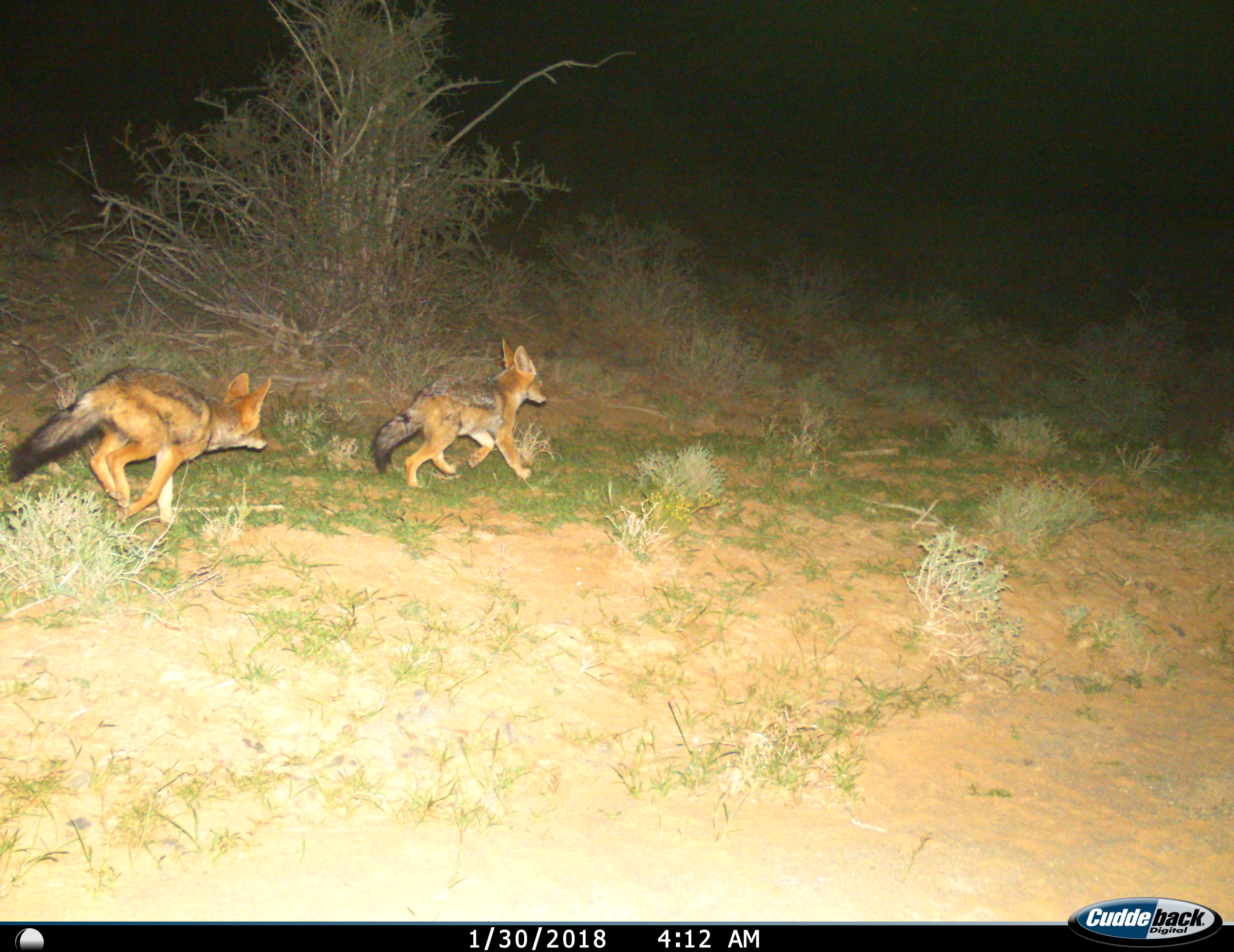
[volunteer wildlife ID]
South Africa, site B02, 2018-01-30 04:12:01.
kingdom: Animalia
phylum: Chordata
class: Mammalia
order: Carnivora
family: Canidae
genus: Lupulella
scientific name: Lupulella mesomelas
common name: black-backed jackal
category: jackalblackbacked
Jackalblackbacked (black-backed jackal) (Lupulella mesomelas), count 2. Behavior (volunteer vote fractions): standing 0%, resting 0%, moving 89%, interacting 33%. Young present (vote fraction): 56%. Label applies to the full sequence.